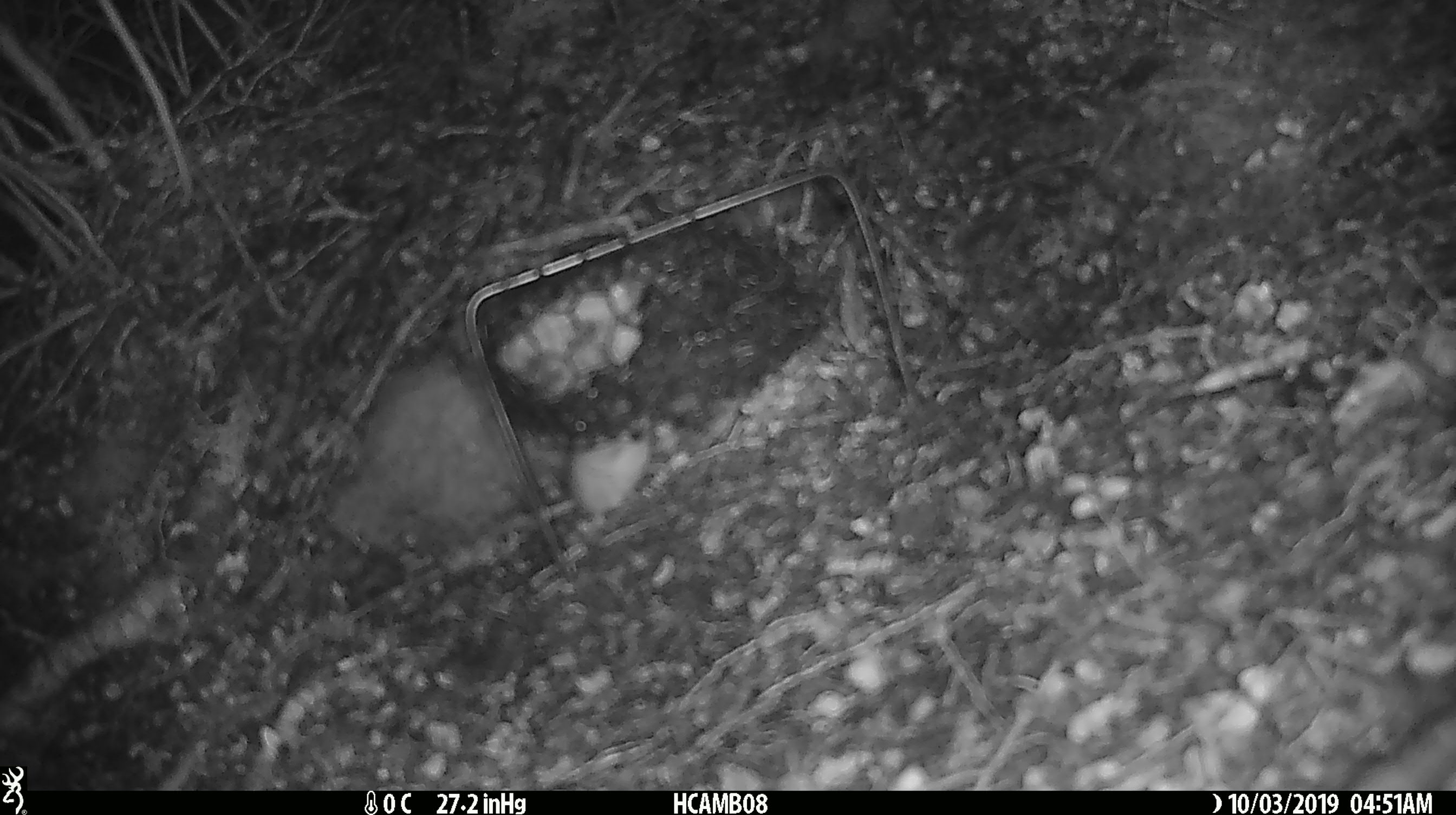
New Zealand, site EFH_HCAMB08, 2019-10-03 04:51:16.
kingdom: Animalia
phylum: Chordata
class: Mammalia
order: Rodentia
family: Muridae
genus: Mus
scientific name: Mus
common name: mouse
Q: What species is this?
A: Mouse (Mus).